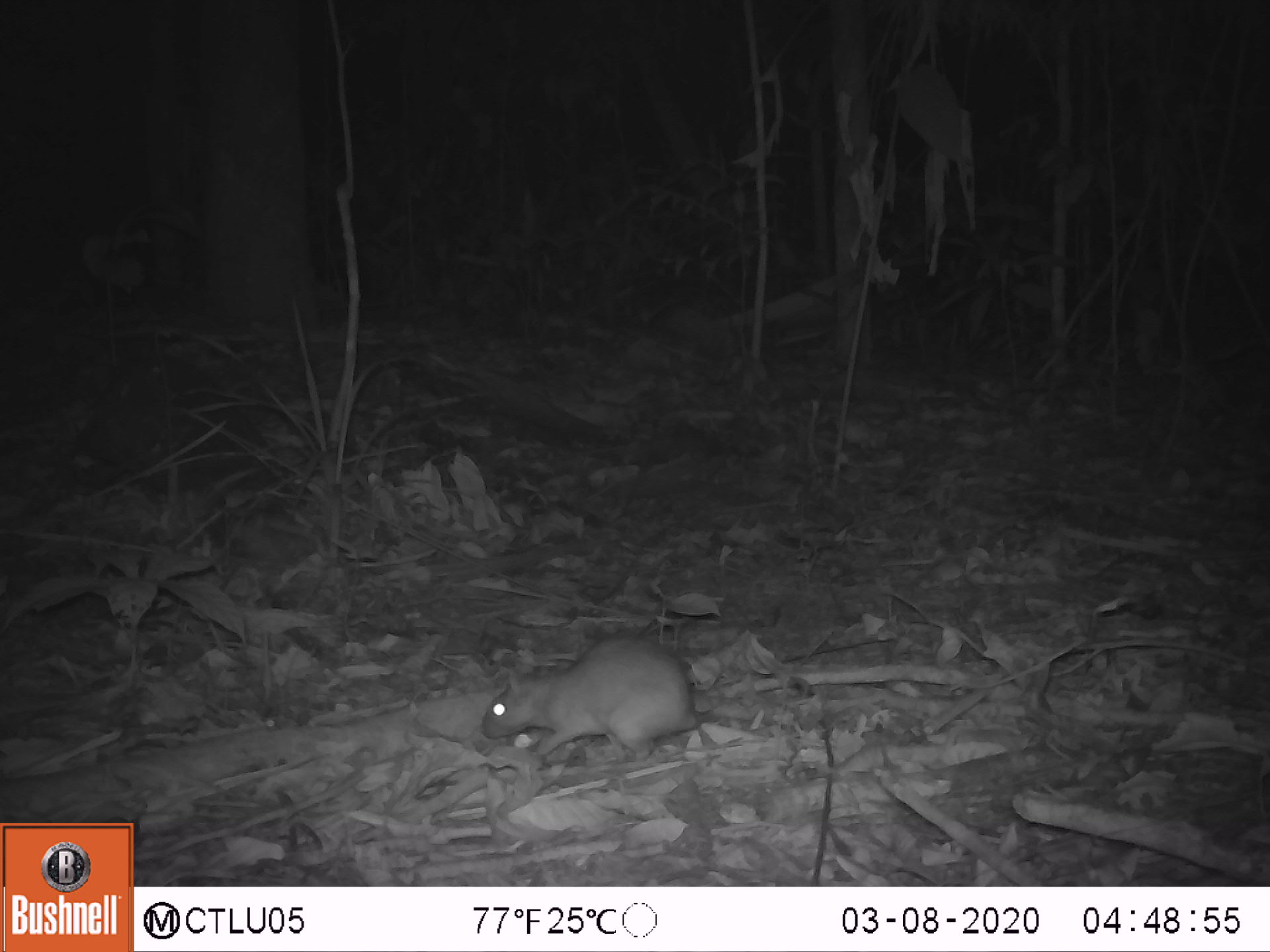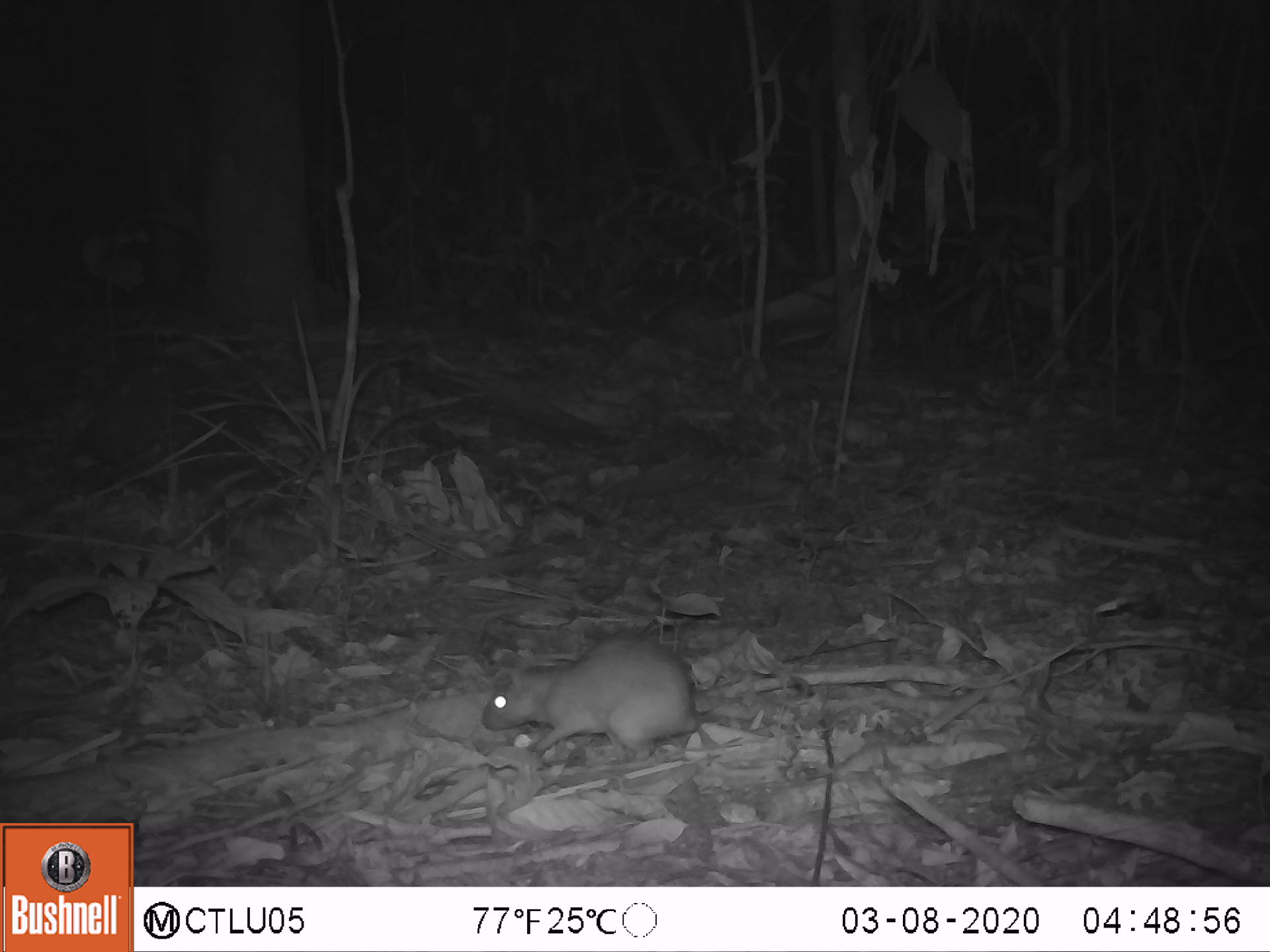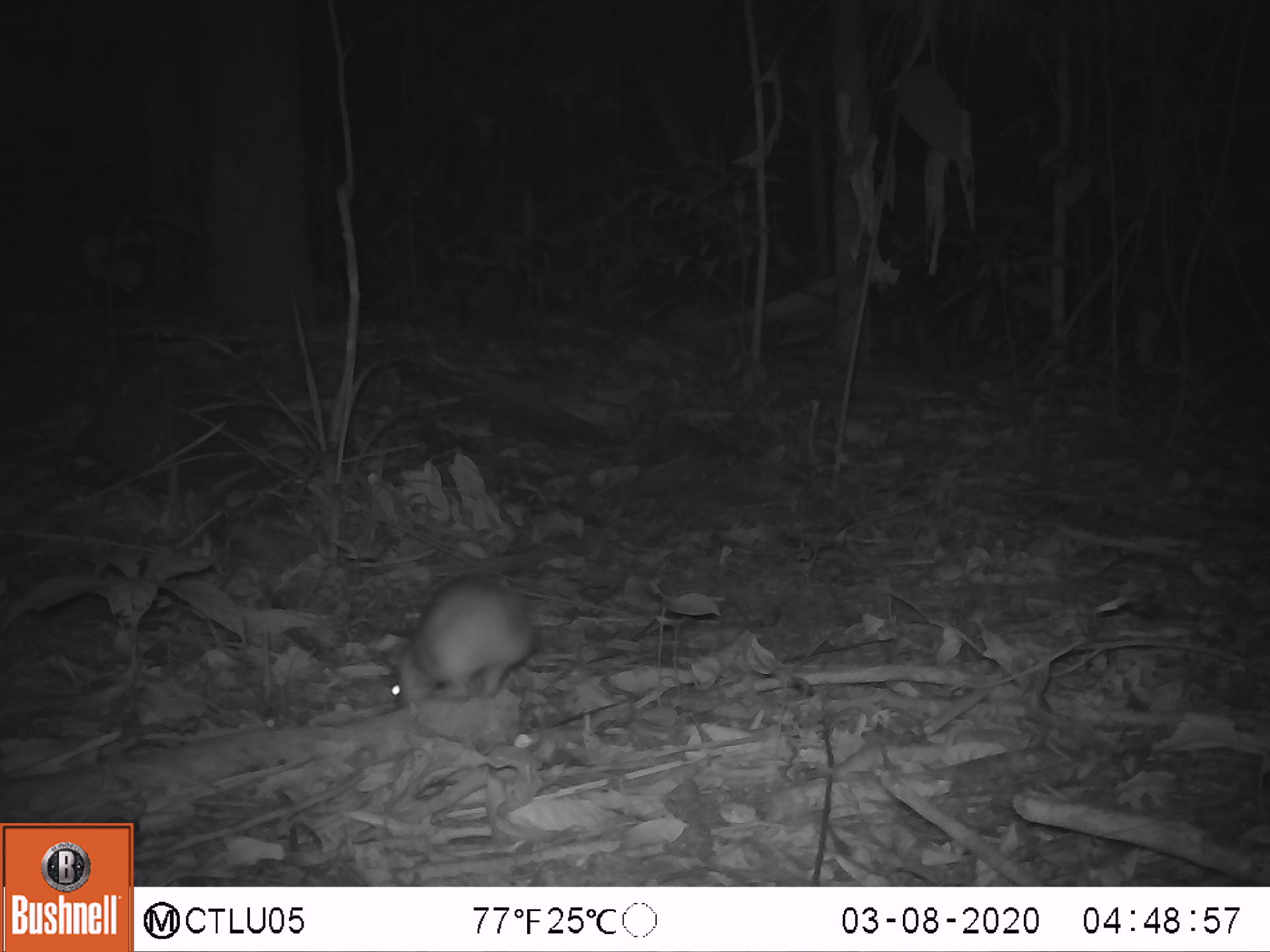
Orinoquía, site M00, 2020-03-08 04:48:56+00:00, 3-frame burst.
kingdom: Animalia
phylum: Chordata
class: Mammalia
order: Rodentia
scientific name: Rodentia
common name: rodent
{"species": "rodent (Rodentia)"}